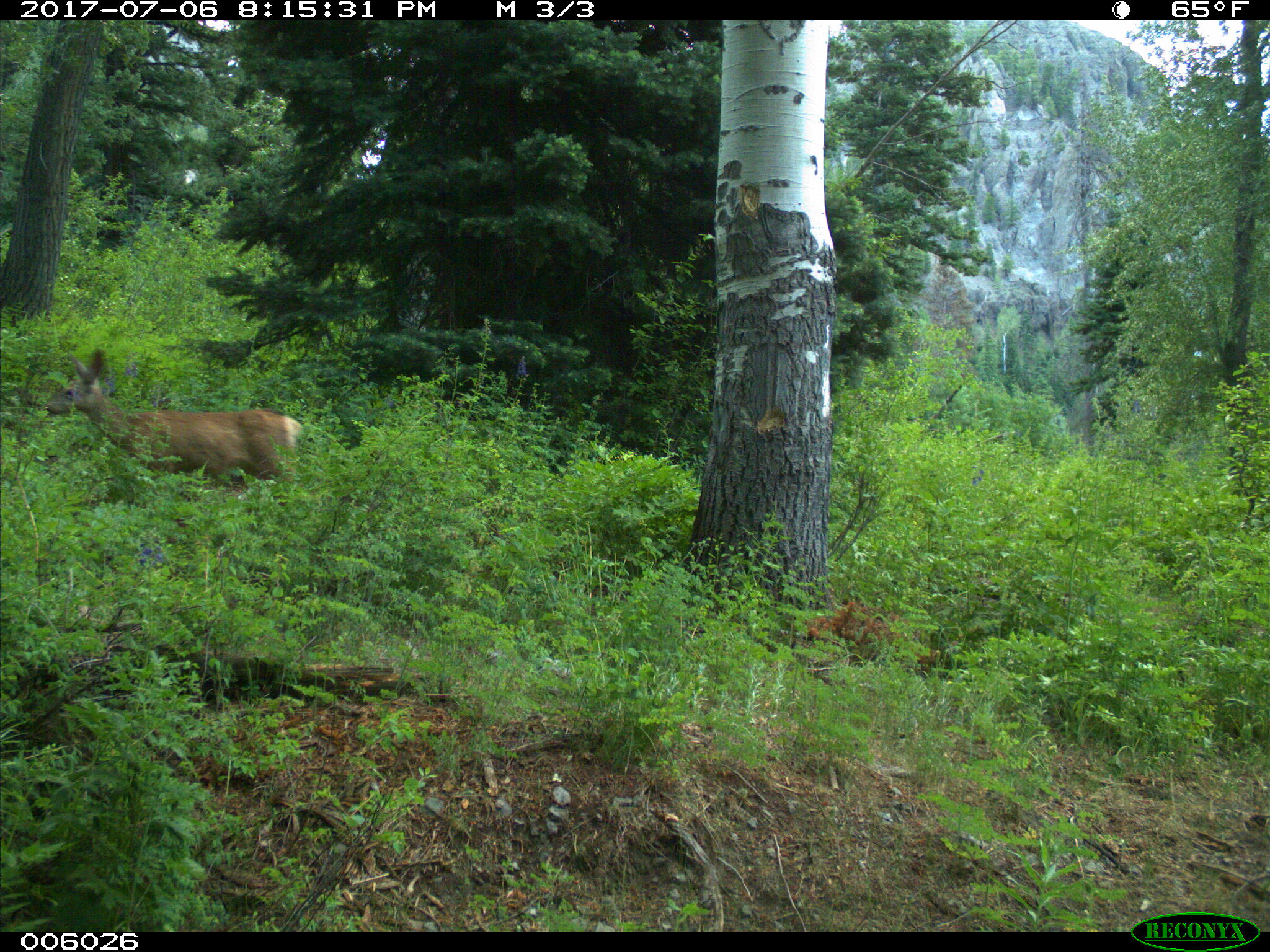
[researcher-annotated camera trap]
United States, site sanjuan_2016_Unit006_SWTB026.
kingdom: Animalia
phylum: Chordata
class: Mammalia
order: Artiodactyla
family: Cervidae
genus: Odocoileus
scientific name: Odocoileus hemionus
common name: mule deer